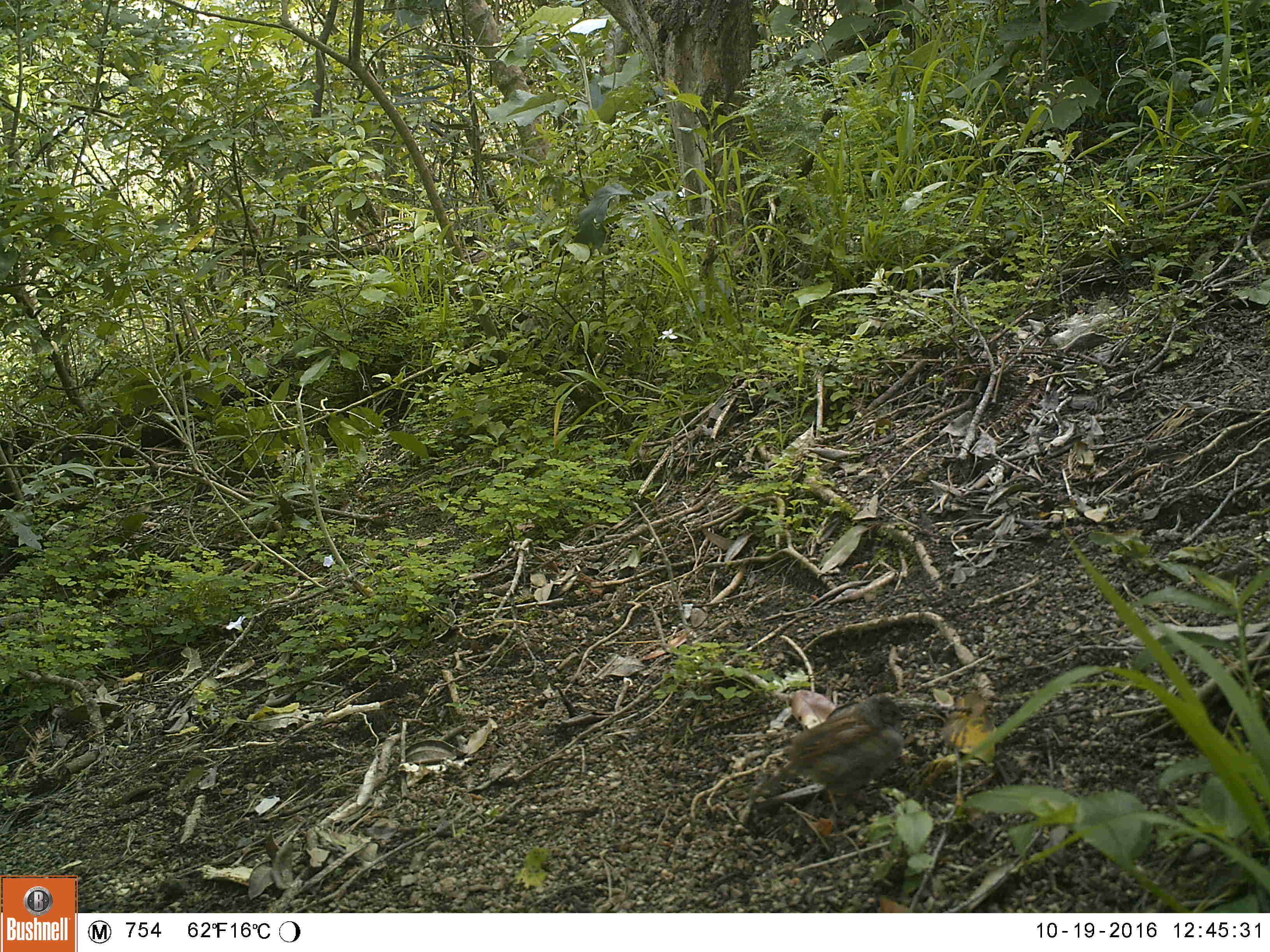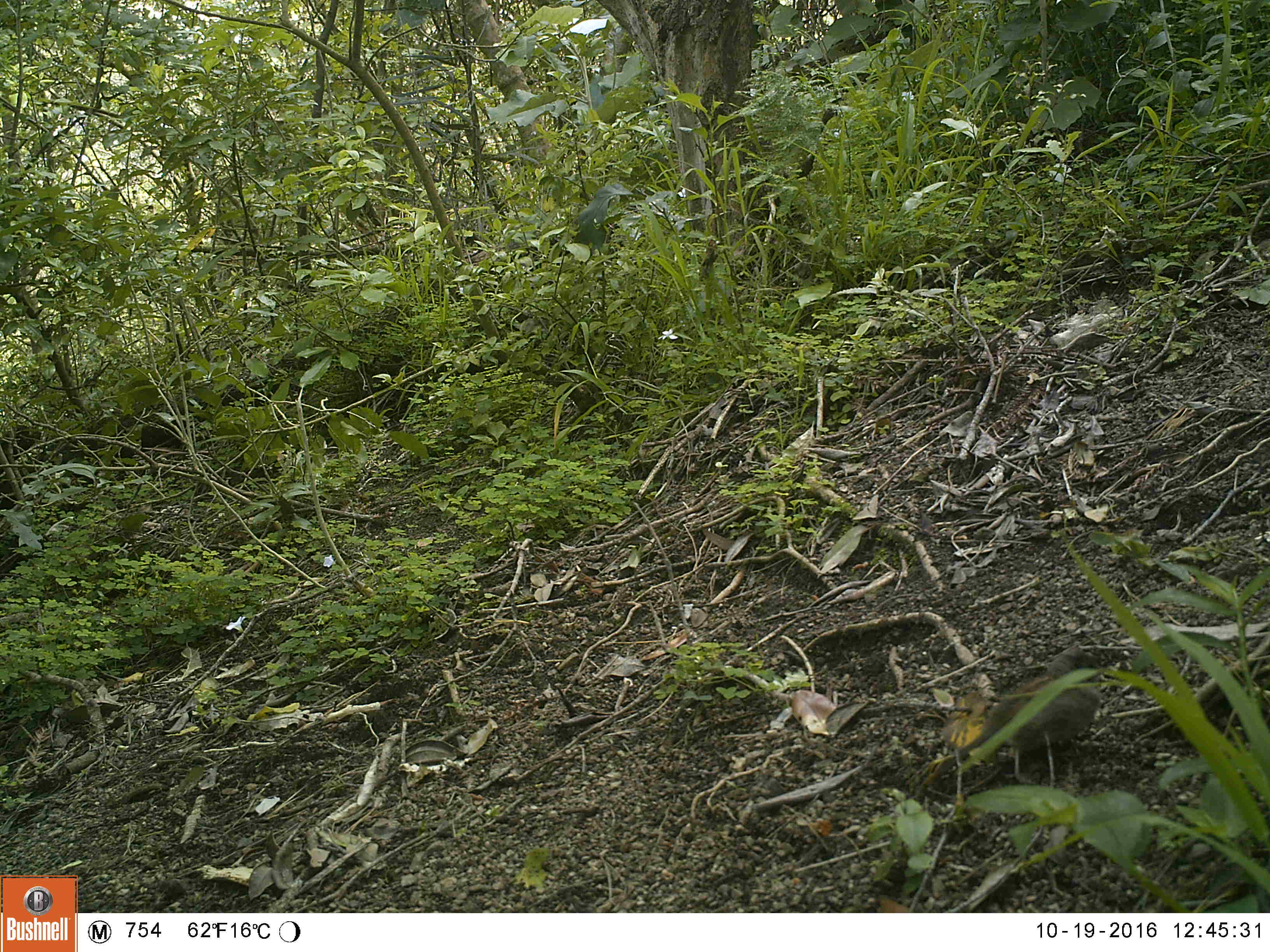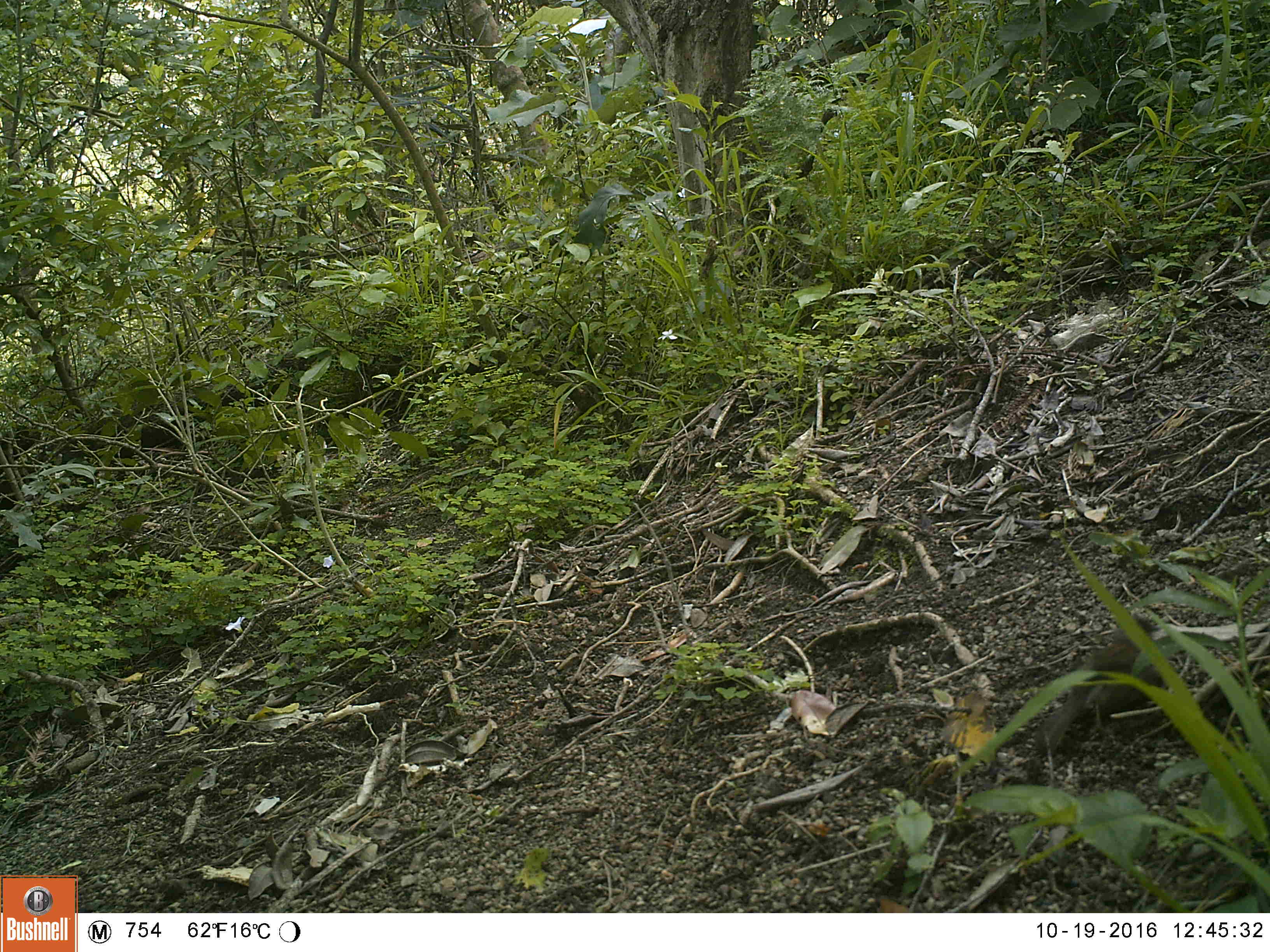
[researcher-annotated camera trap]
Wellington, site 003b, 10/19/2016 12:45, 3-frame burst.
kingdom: Animalia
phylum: Chordata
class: Aves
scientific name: Aves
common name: bird